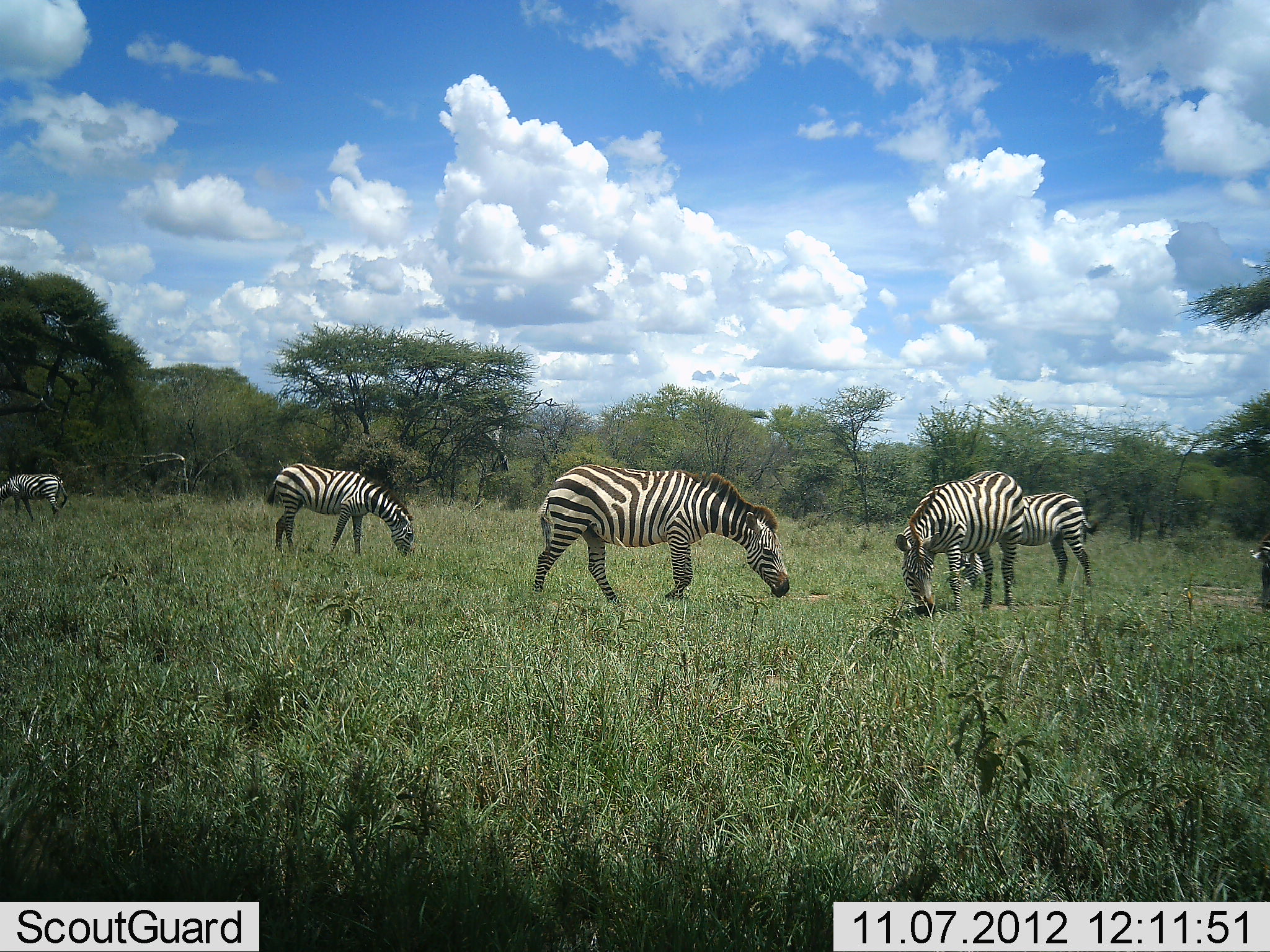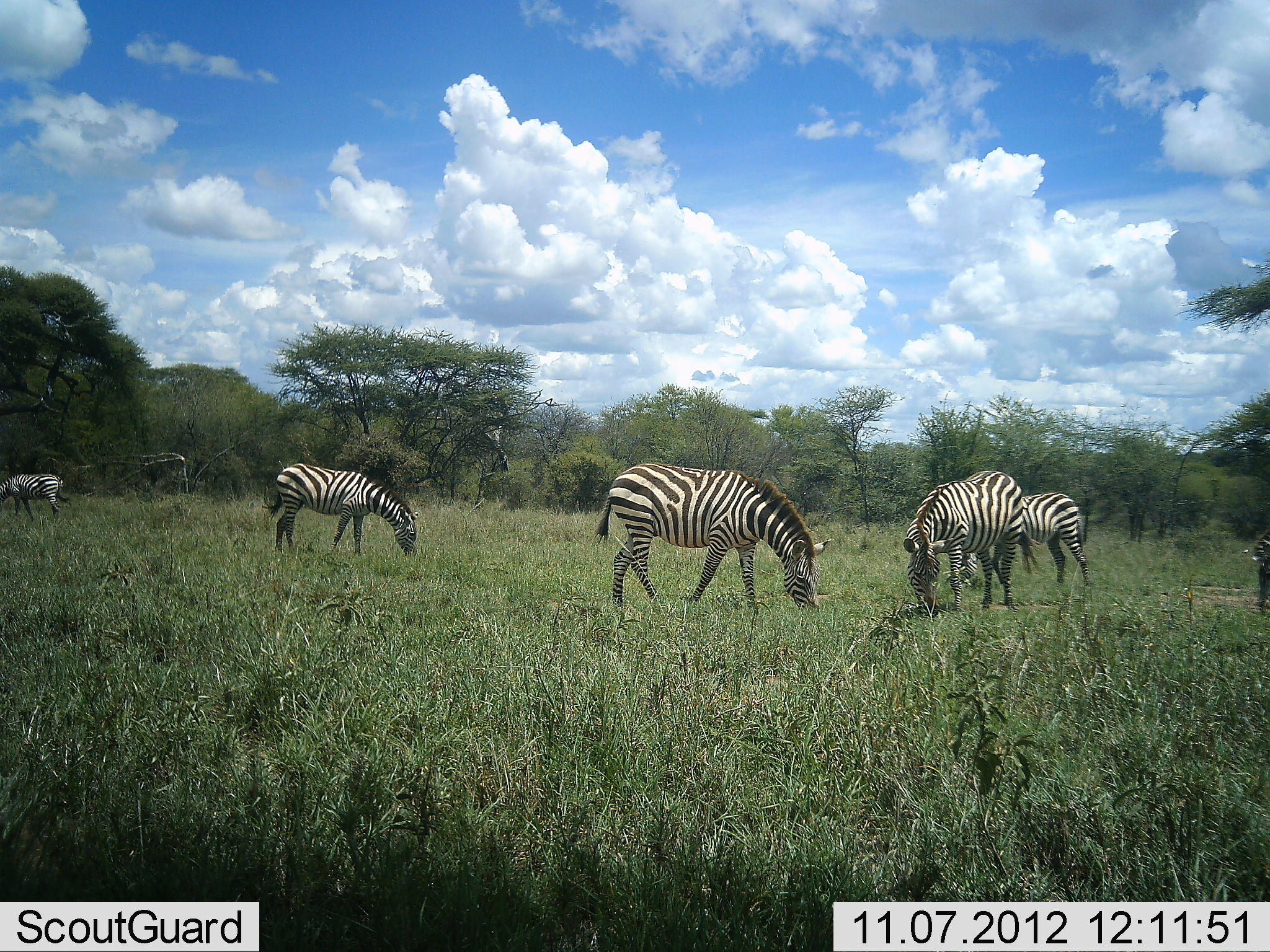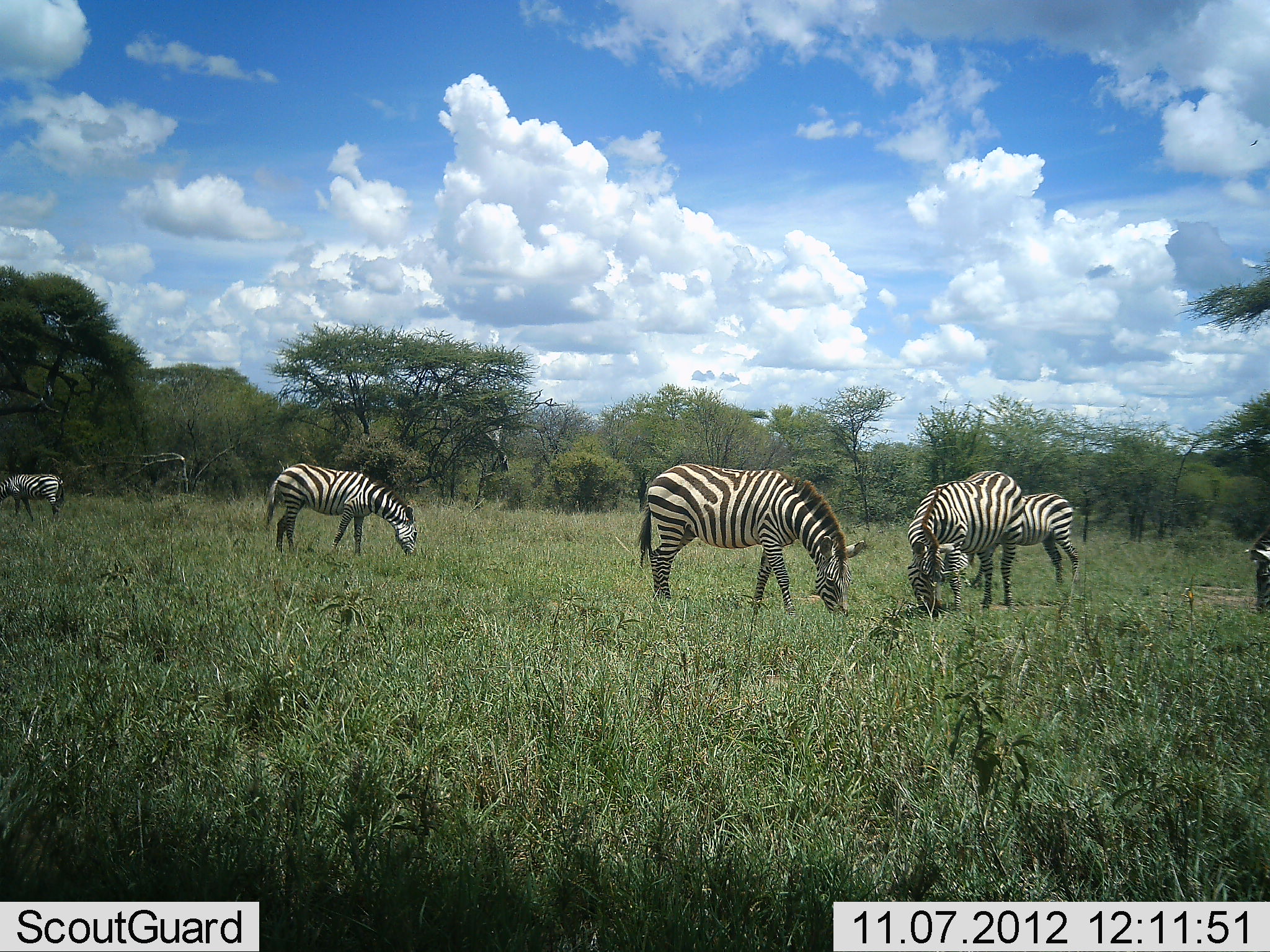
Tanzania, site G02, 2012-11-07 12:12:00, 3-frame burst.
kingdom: Animalia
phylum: Chordata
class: Mammalia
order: Perissodactyla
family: Equidae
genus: Equus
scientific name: Equus quagga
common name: plains zebra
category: zebra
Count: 6.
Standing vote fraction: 30%.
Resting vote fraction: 0%.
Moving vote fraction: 10%.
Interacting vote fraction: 0%.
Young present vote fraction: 0%.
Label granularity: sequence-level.